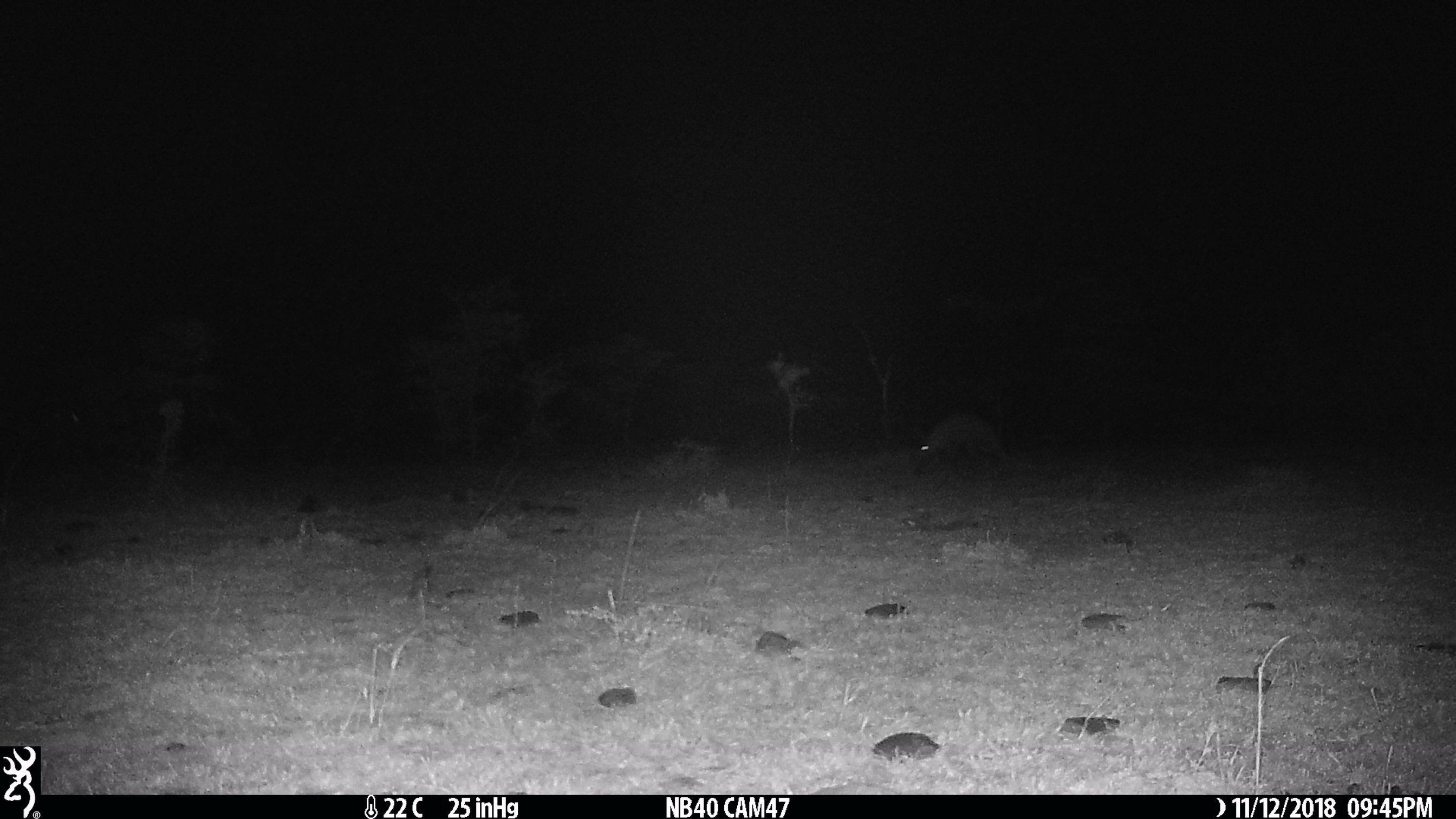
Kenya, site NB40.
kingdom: Animalia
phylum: Chordata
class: Mammalia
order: Tubulidentata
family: Orycteropodidae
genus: Orycteropus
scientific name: Orycteropus afer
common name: aardvark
Aardvark (Orycteropus afer).